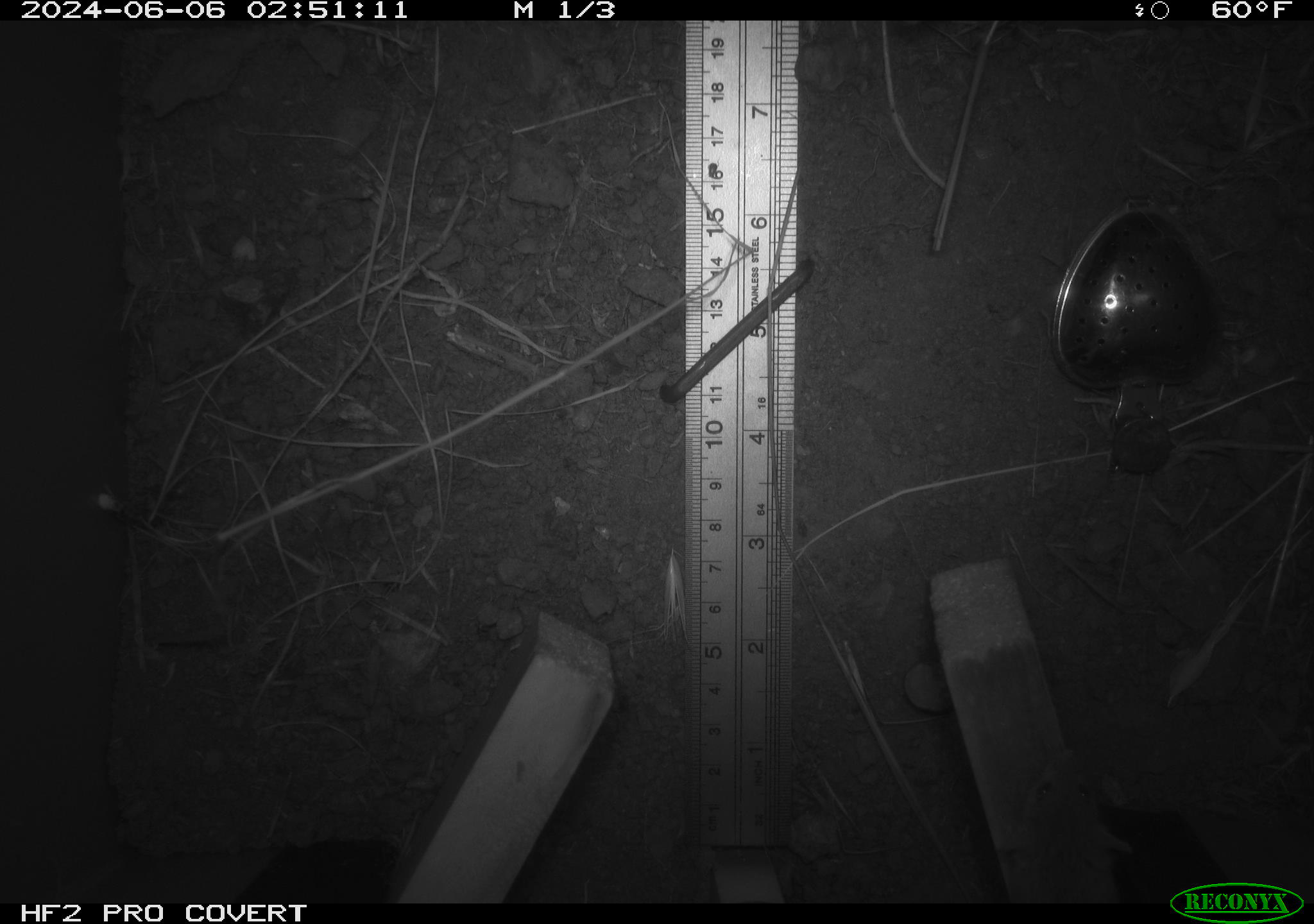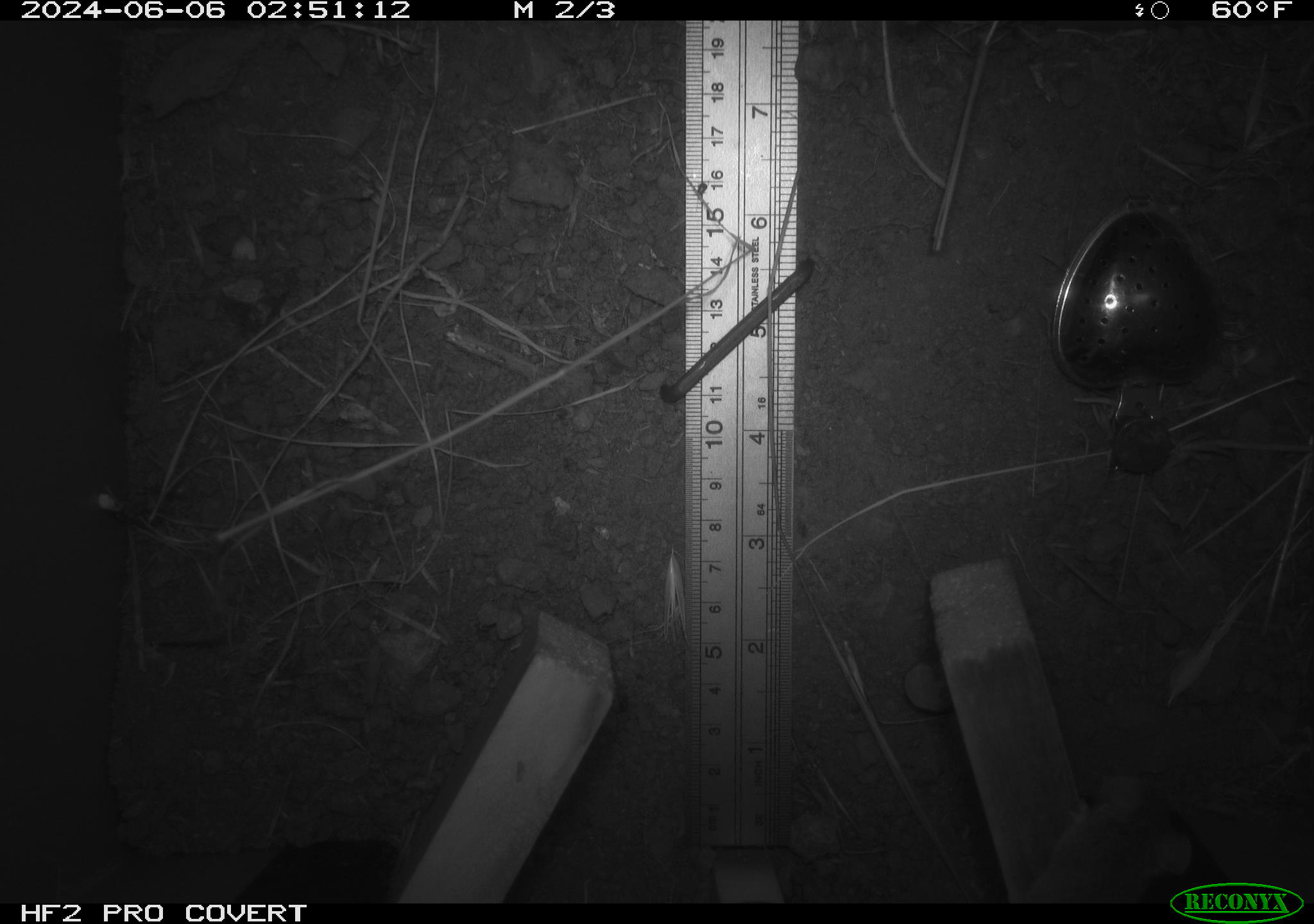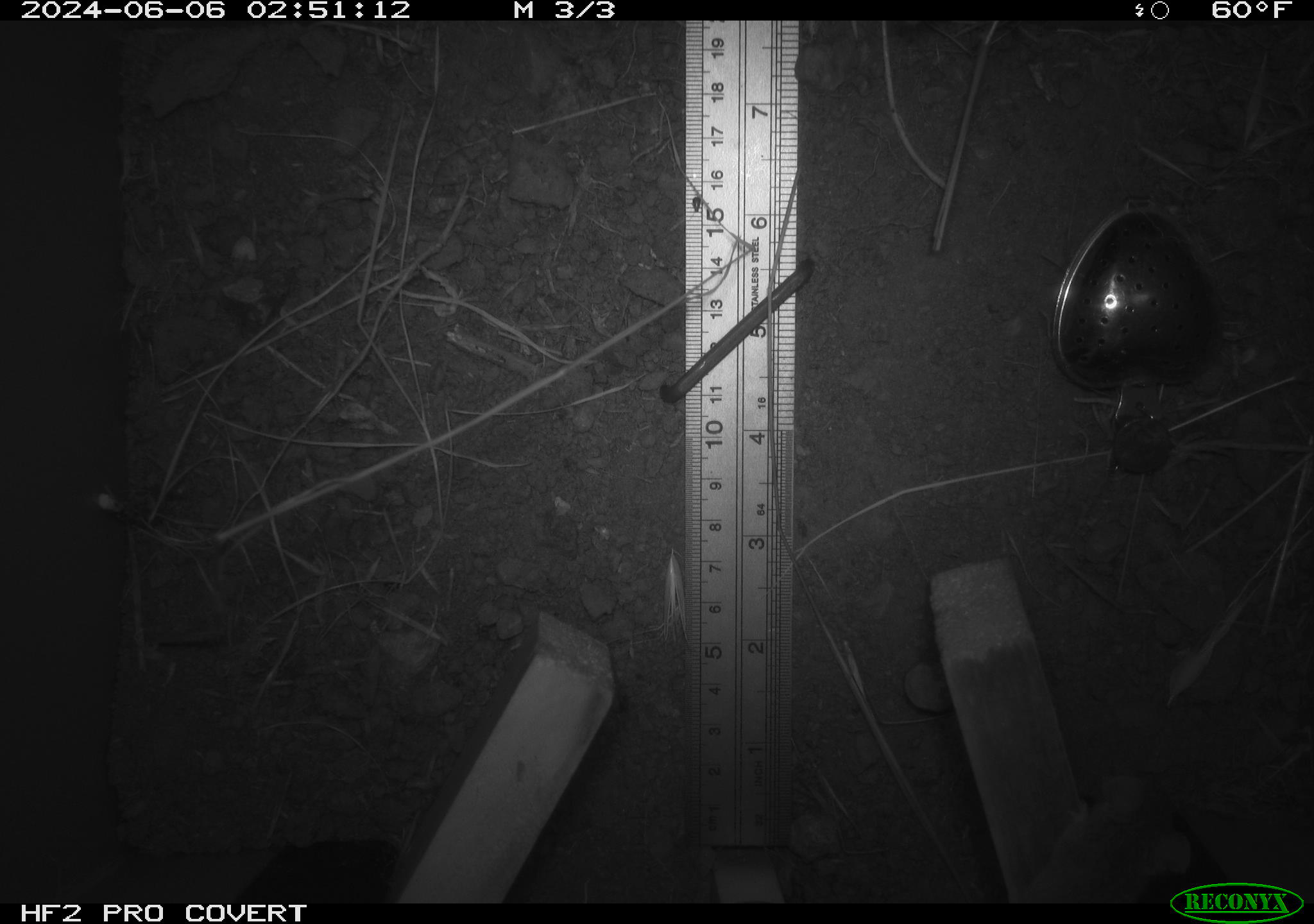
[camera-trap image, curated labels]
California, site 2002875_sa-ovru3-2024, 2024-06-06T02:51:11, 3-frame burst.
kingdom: Animalia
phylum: Chordata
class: Mammalia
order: Rodentia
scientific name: Rodentia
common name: mouse species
Mouse species (Rodentia).